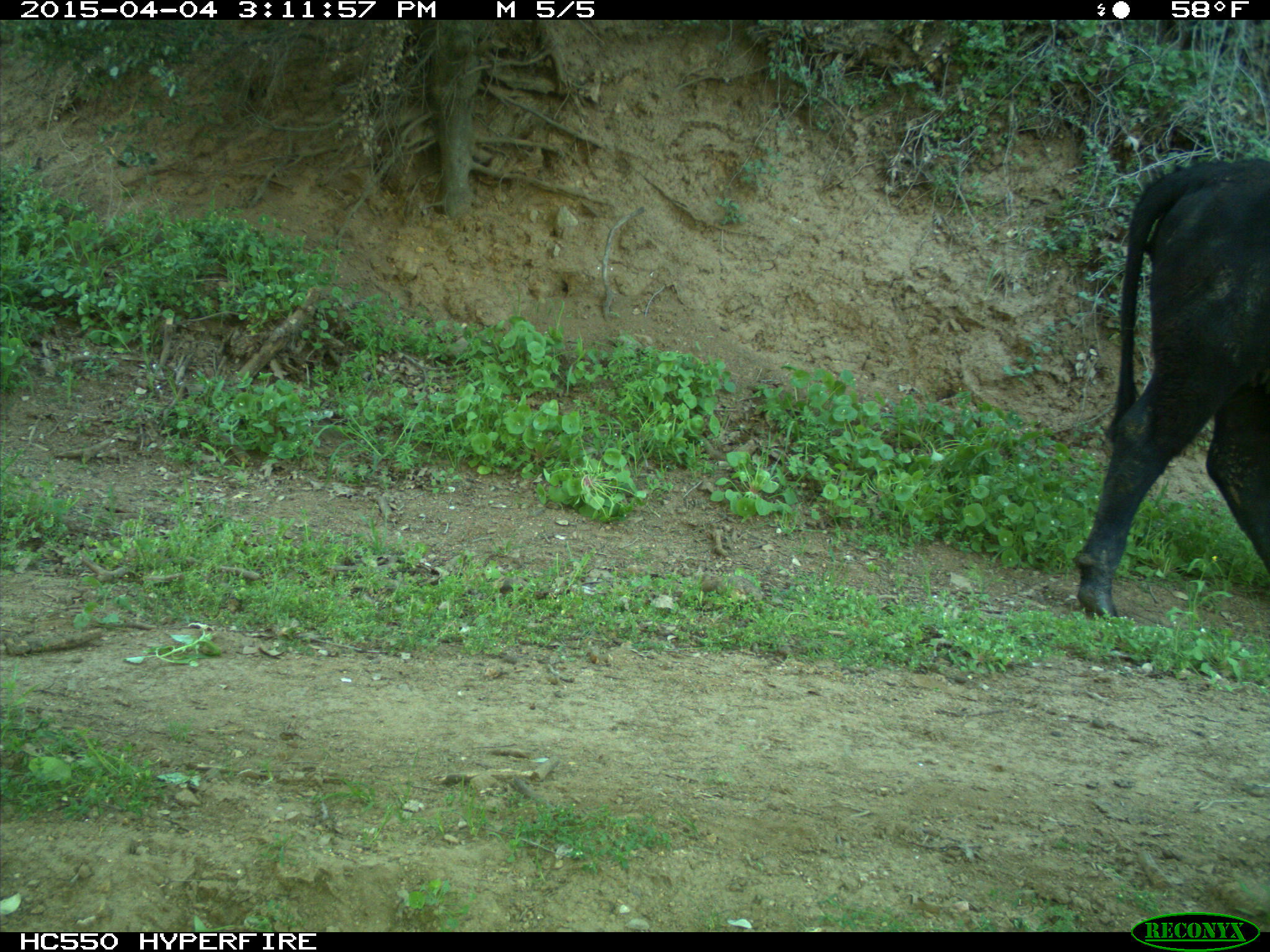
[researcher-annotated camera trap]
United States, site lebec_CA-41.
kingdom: Animalia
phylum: Chordata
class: Mammalia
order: Artiodactyla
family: Bovidae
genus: Bos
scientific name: Bos taurus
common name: domestic cow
Bos taurus (domestic cow).